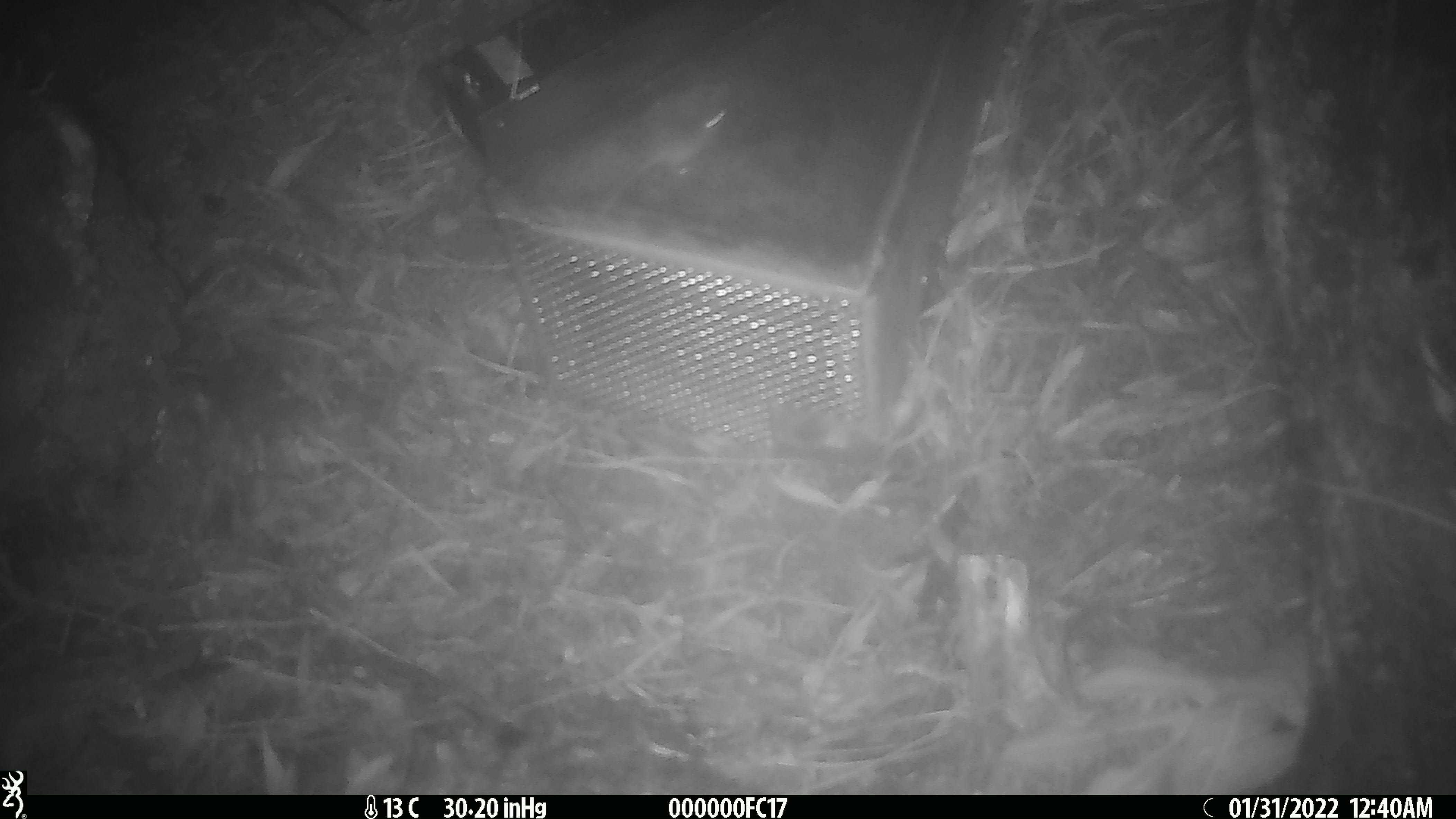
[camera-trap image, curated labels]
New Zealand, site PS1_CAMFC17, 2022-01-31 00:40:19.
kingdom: Animalia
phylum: Chordata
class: Mammalia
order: Rodentia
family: Muridae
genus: Mus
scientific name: Mus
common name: mouse